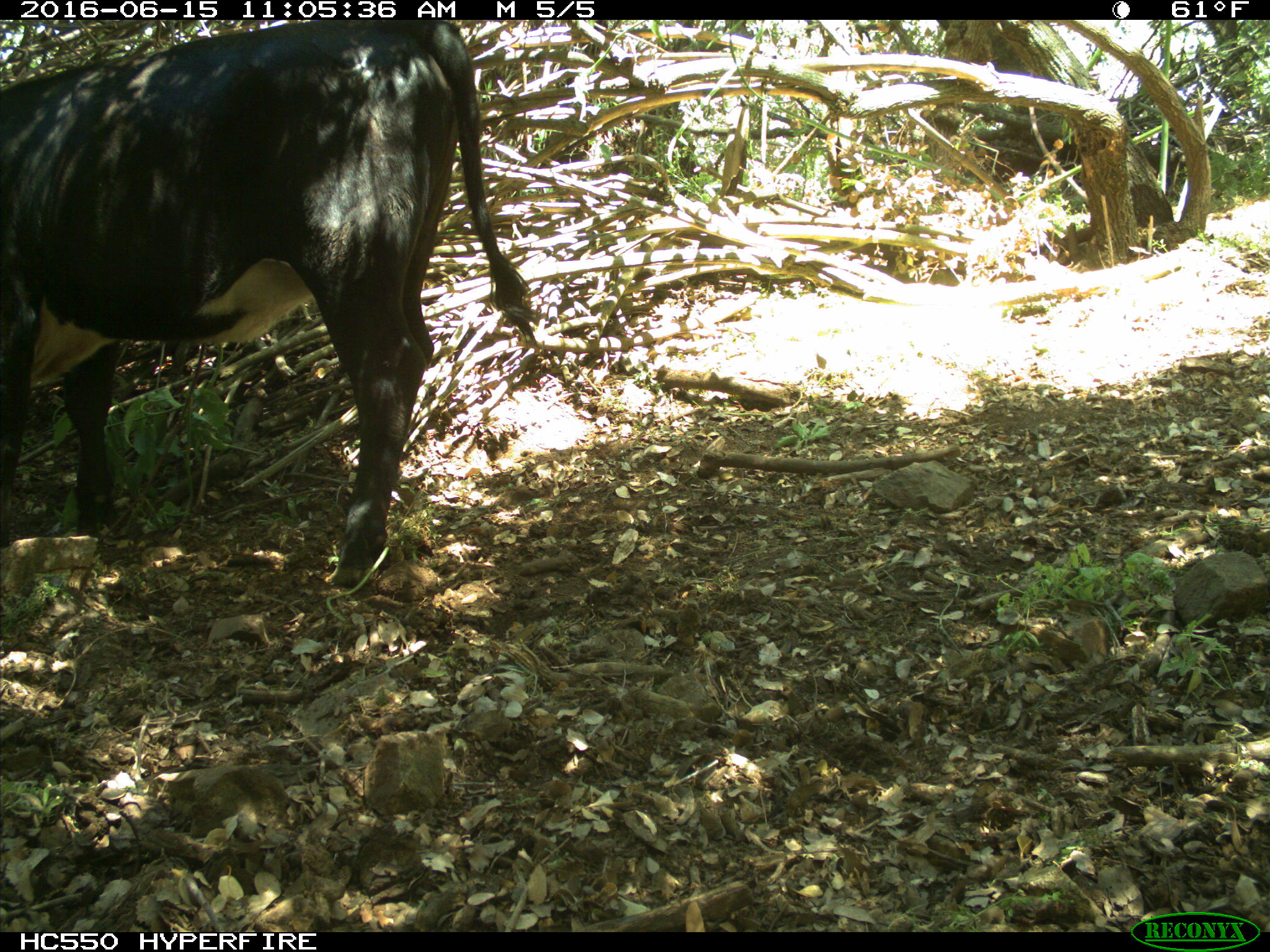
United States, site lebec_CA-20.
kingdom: Animalia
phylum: Chordata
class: Mammalia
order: Artiodactyla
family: Bovidae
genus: Bos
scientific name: Bos taurus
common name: domestic cow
Bos taurus (domestic cow).